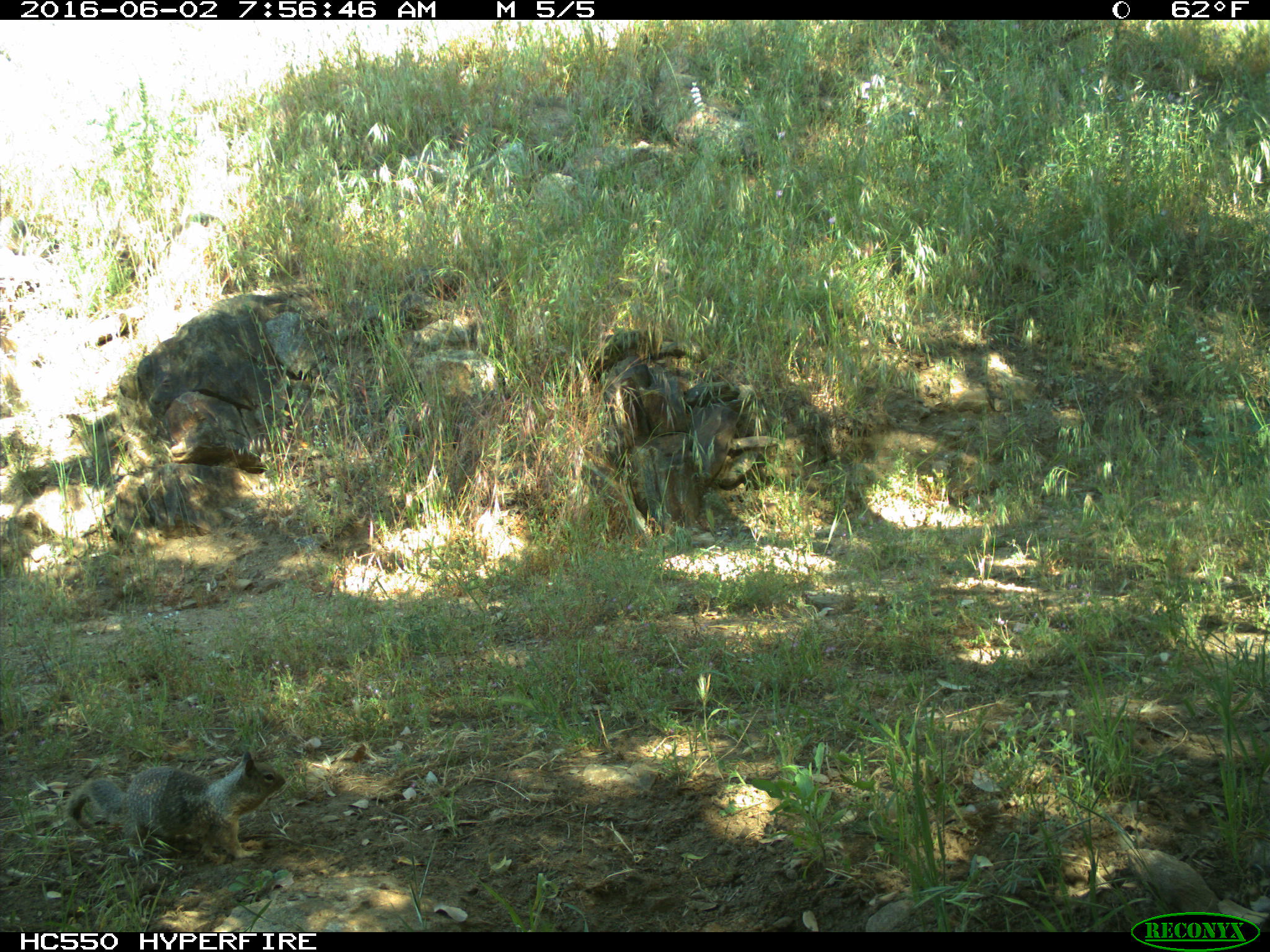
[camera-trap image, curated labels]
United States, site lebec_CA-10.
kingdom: Animalia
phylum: Chordata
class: Mammalia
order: Rodentia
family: Sciuridae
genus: Otospermophilus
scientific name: Otospermophilus beecheyi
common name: california ground squirrel